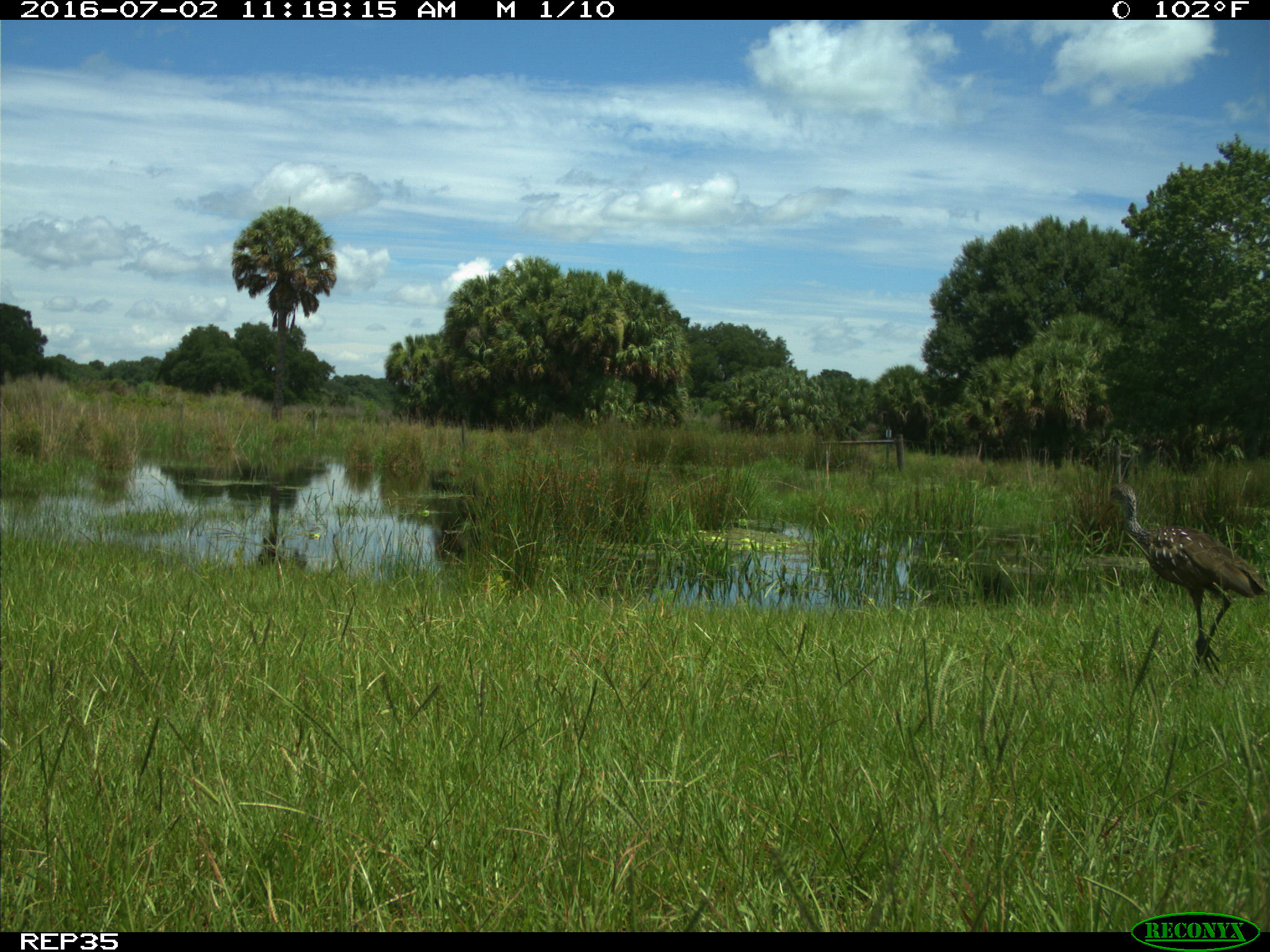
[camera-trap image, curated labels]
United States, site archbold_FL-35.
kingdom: Animalia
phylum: Chordata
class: Aves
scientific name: Aves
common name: birds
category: unidentified bird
Unidentified bird (birds) (Aves).